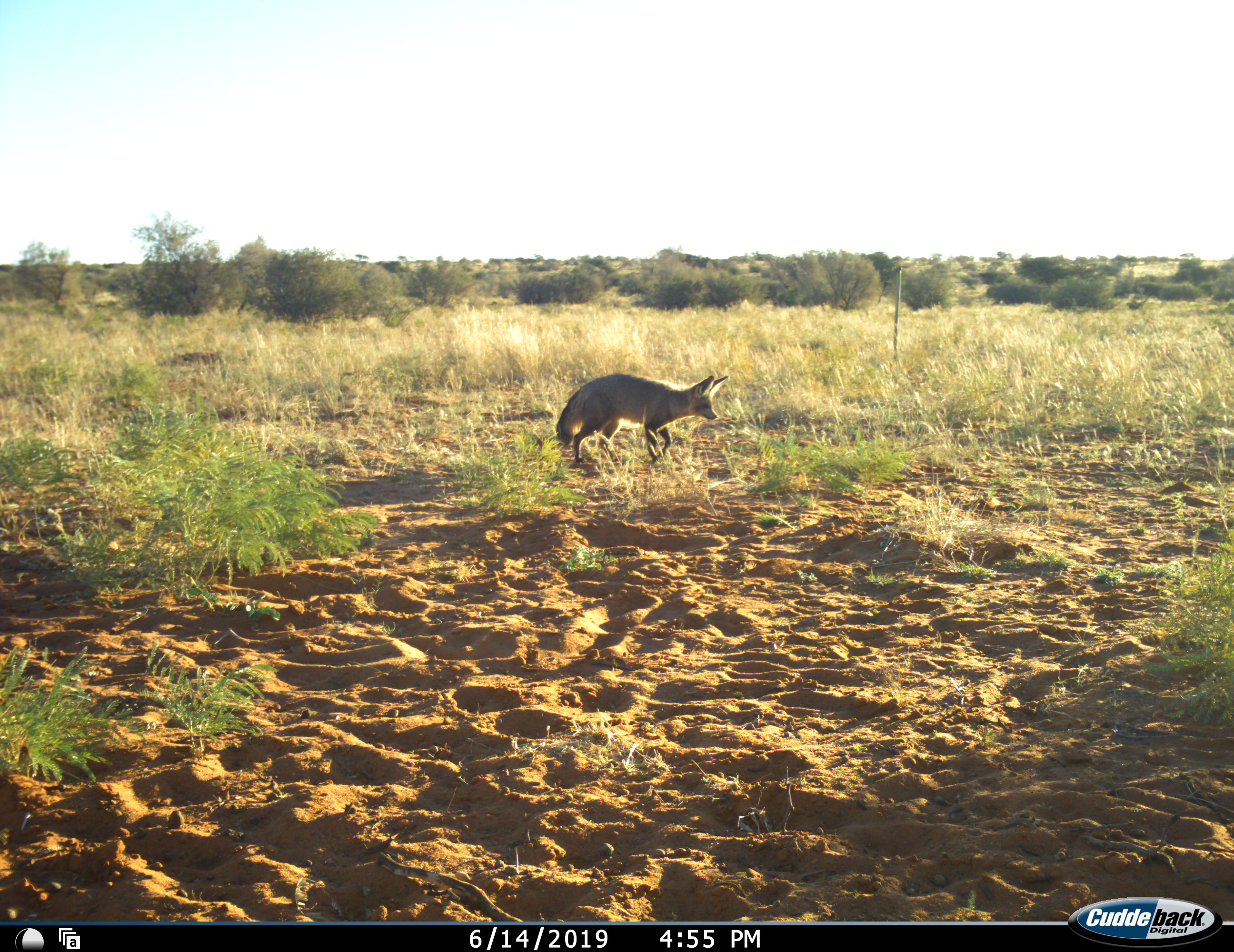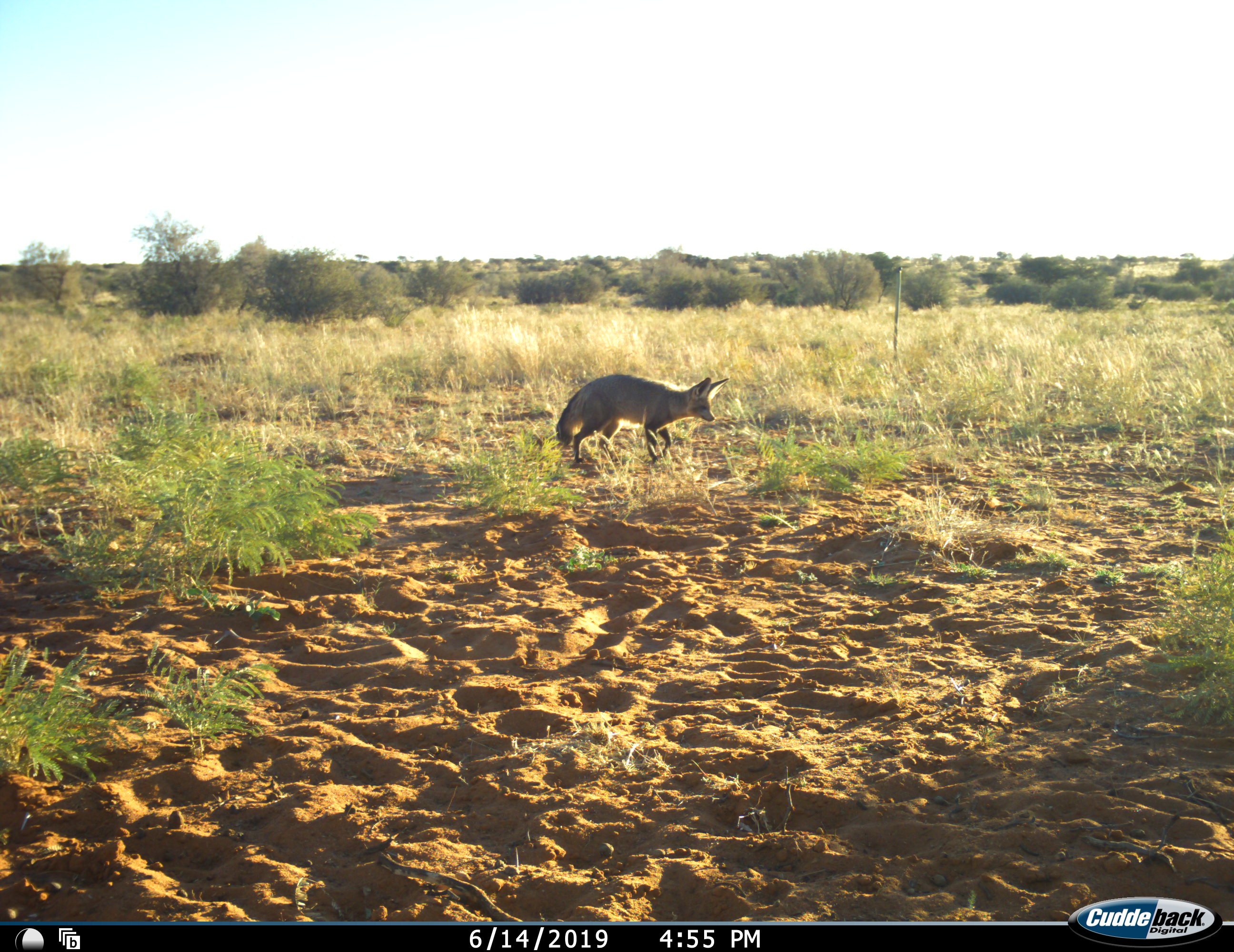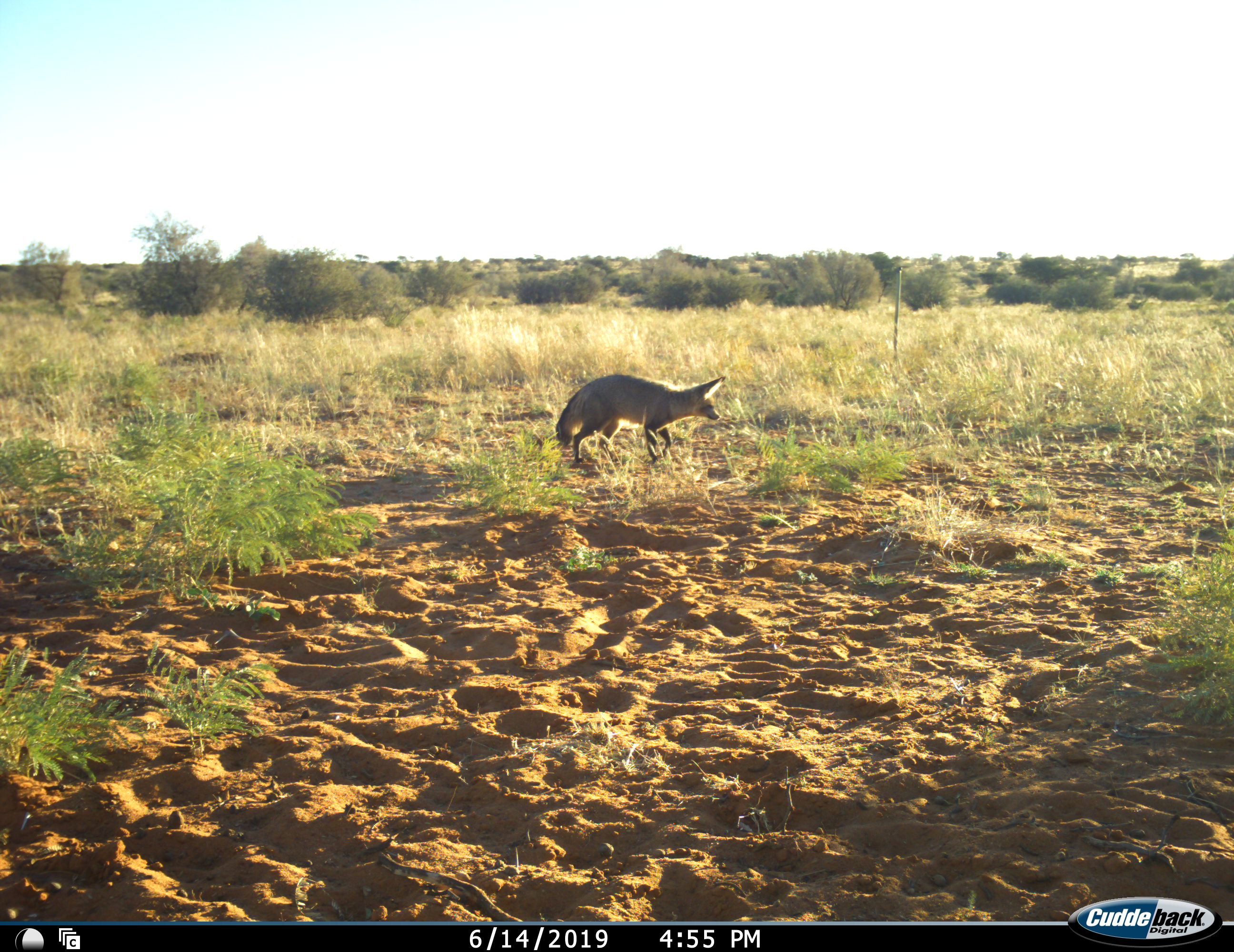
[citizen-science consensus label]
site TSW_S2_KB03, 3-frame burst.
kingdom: Animalia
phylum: Chordata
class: Mammalia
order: Carnivora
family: Canidae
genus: Otocyon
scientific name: Otocyon megalotis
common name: bat-eared fox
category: foxbateared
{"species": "foxbateared (bat-eared fox) (Otocyon megalotis)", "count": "1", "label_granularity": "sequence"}